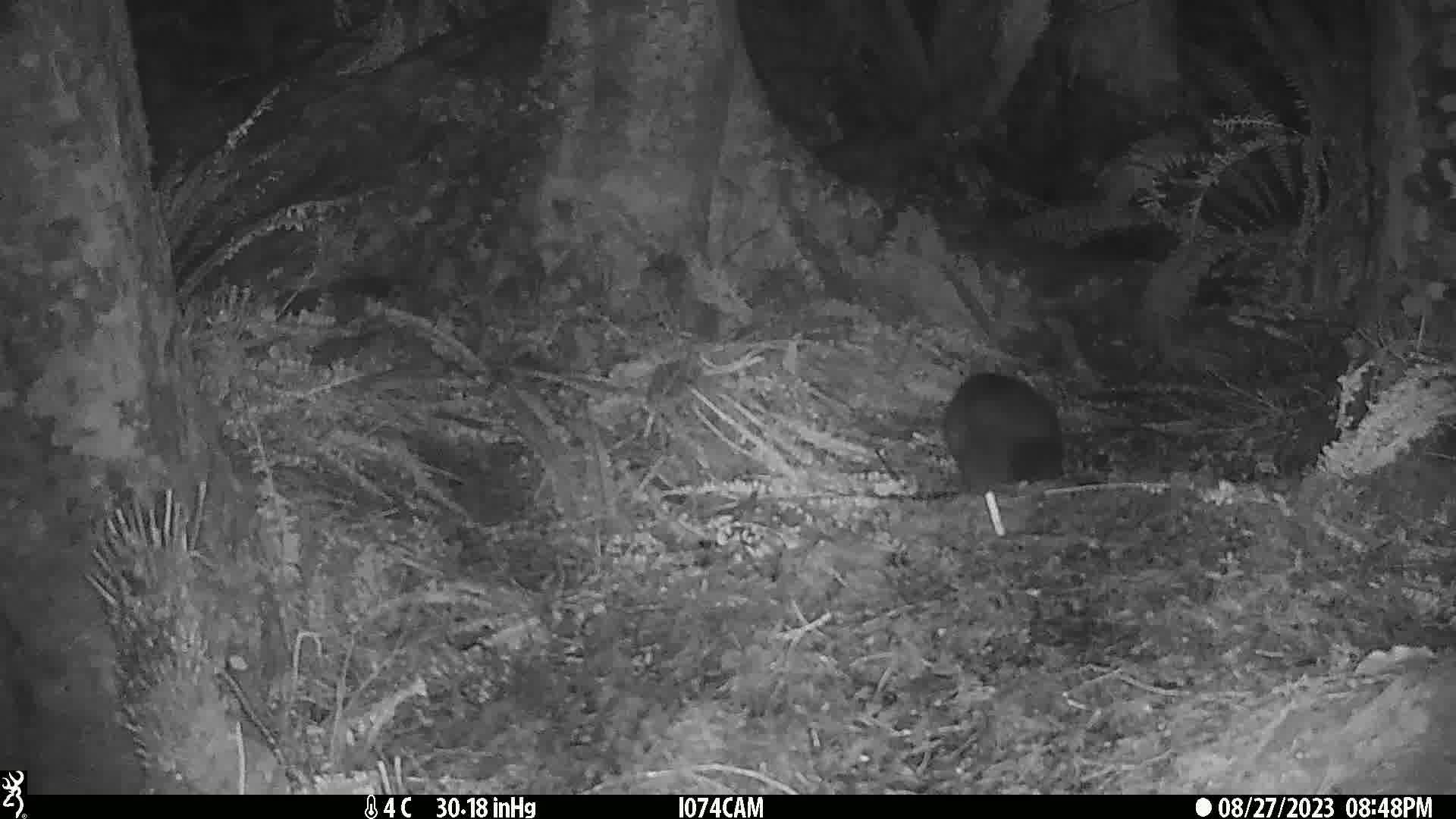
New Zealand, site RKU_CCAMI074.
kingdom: Animalia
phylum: Chordata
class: Mammalia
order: Diprotodontia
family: Phalangeridae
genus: Trichosurus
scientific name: Trichosurus vulpecula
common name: common brushtail possum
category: possum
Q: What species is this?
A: Possum (common brushtail possum) (Trichosurus vulpecula).